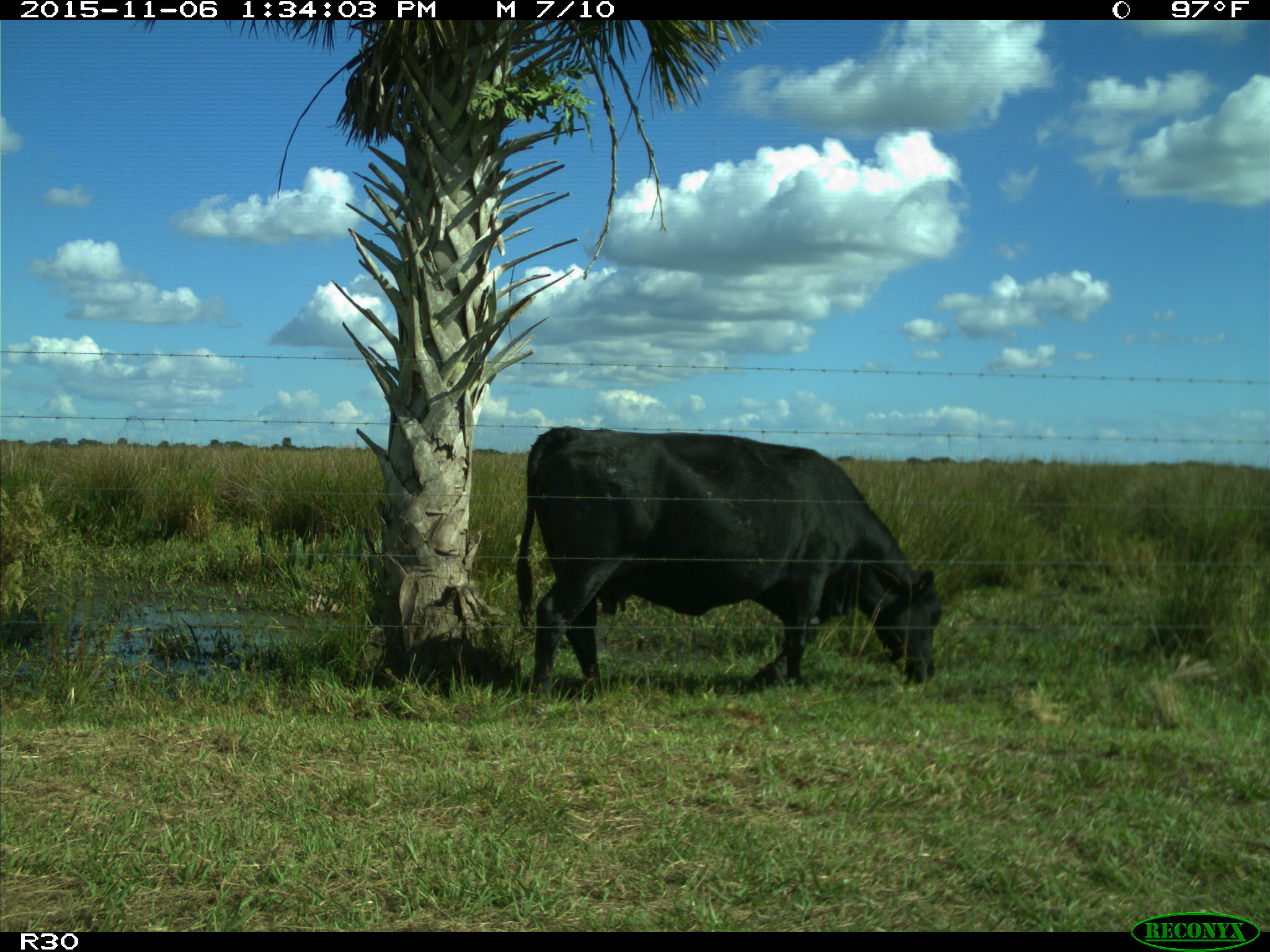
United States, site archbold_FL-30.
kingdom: Animalia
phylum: Chordata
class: Mammalia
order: Artiodactyla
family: Bovidae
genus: Bos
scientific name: Bos taurus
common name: domestic cow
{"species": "Bos taurus (domestic cow)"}